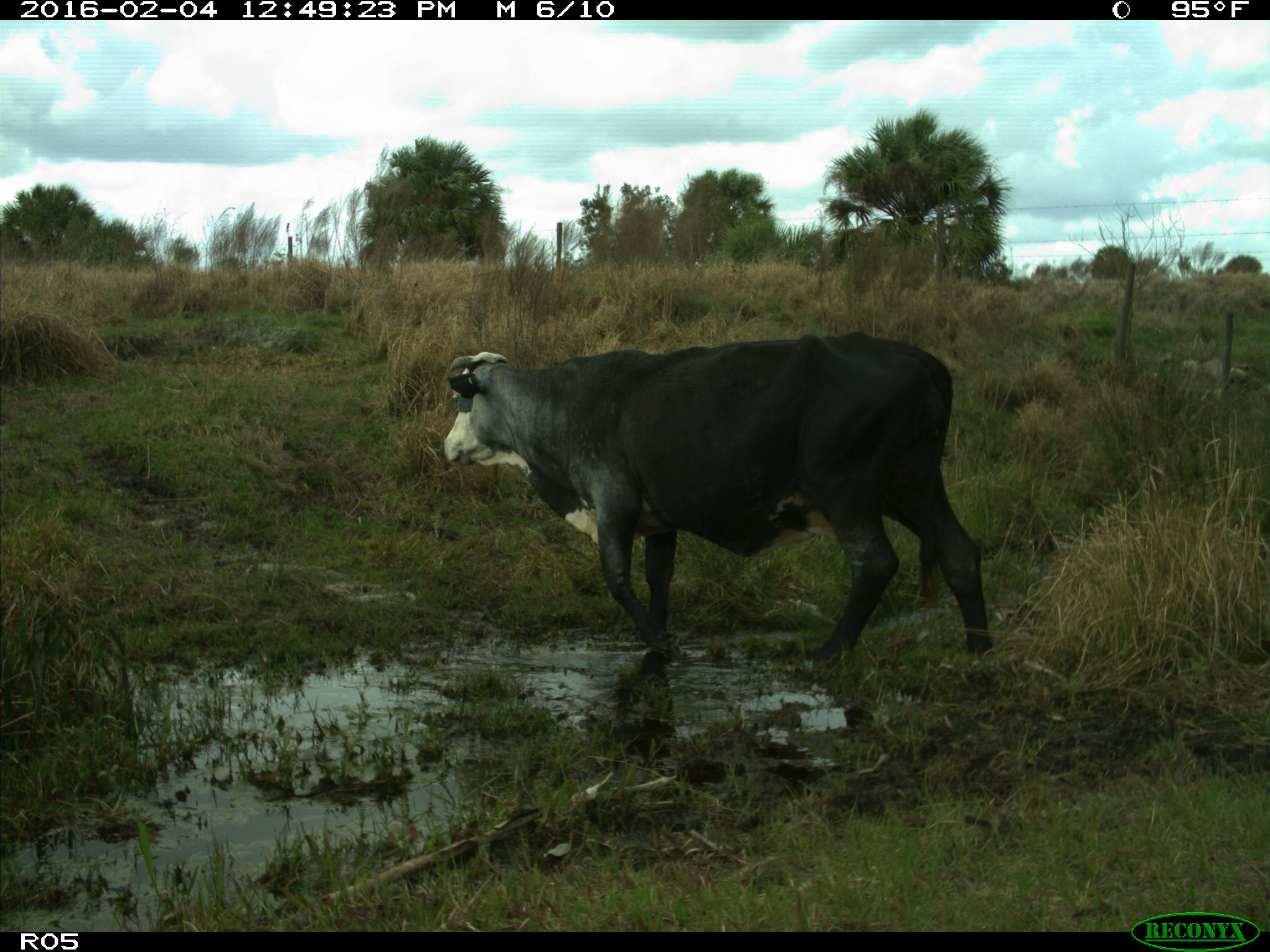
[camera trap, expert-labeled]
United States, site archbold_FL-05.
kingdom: Animalia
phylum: Chordata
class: Mammalia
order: Artiodactyla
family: Bovidae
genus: Bos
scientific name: Bos taurus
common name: domestic cow